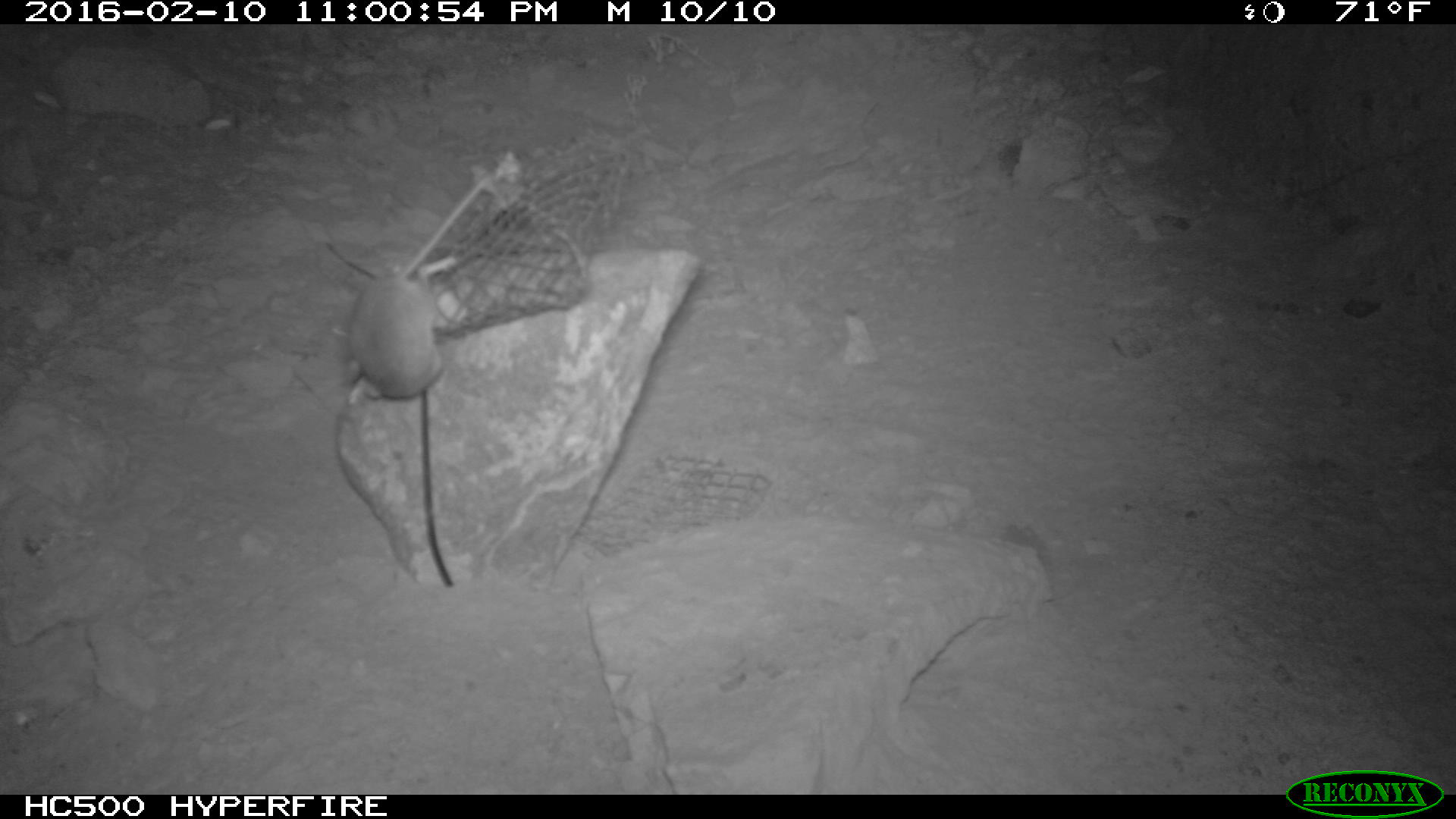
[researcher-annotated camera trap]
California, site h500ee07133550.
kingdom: Animalia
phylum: Chordata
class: Mammalia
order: Rodentia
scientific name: Rodentia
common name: rodent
Rodent (Rodentia).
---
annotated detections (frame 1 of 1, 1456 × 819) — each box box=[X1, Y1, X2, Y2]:
rodent: box=[344, 174, 489, 406]